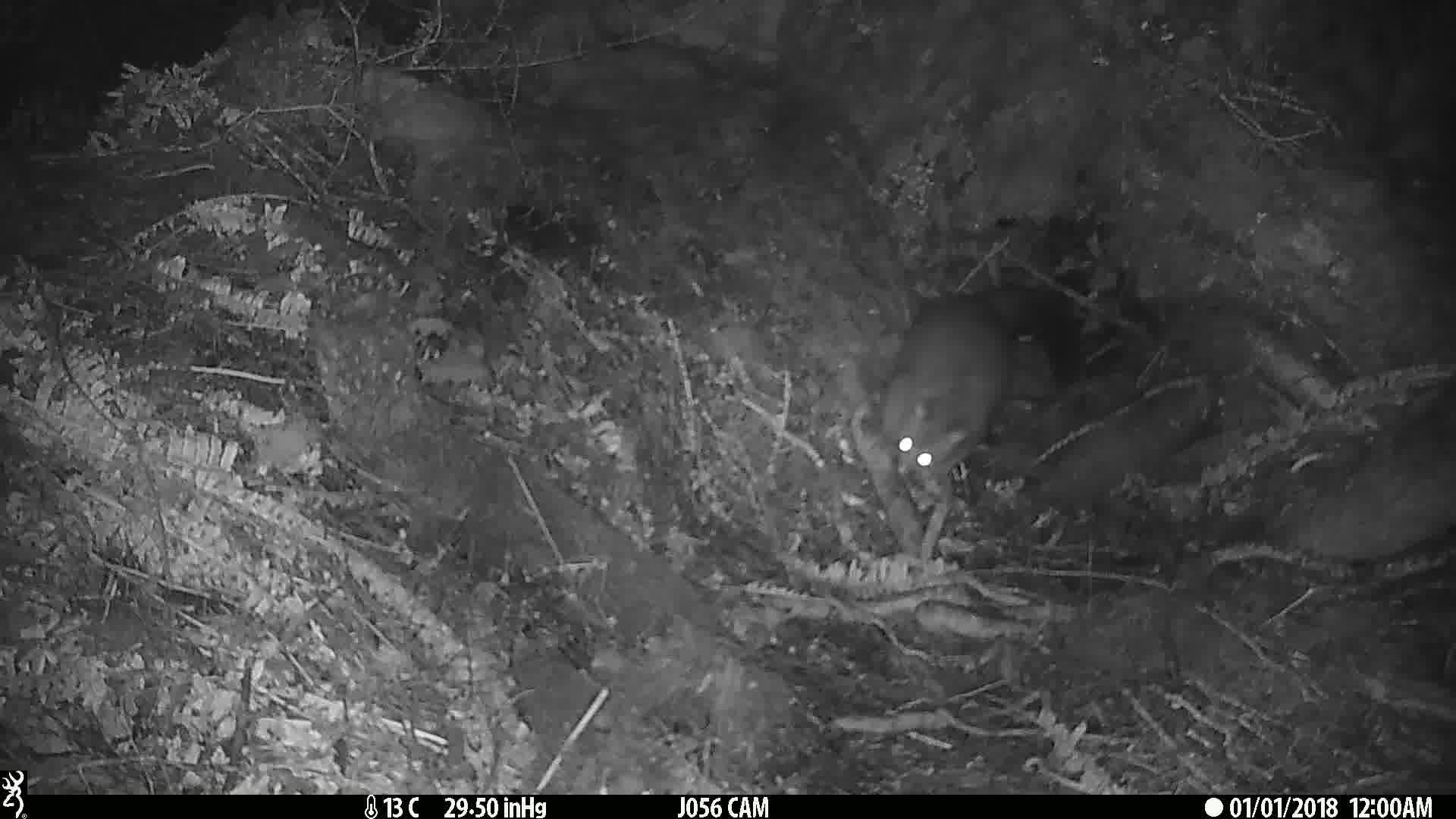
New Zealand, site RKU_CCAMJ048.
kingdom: Animalia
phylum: Chordata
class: Mammalia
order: Diprotodontia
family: Phalangeridae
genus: Trichosurus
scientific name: Trichosurus vulpecula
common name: common brushtail possum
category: possum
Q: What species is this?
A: Possum (common brushtail possum) (Trichosurus vulpecula).